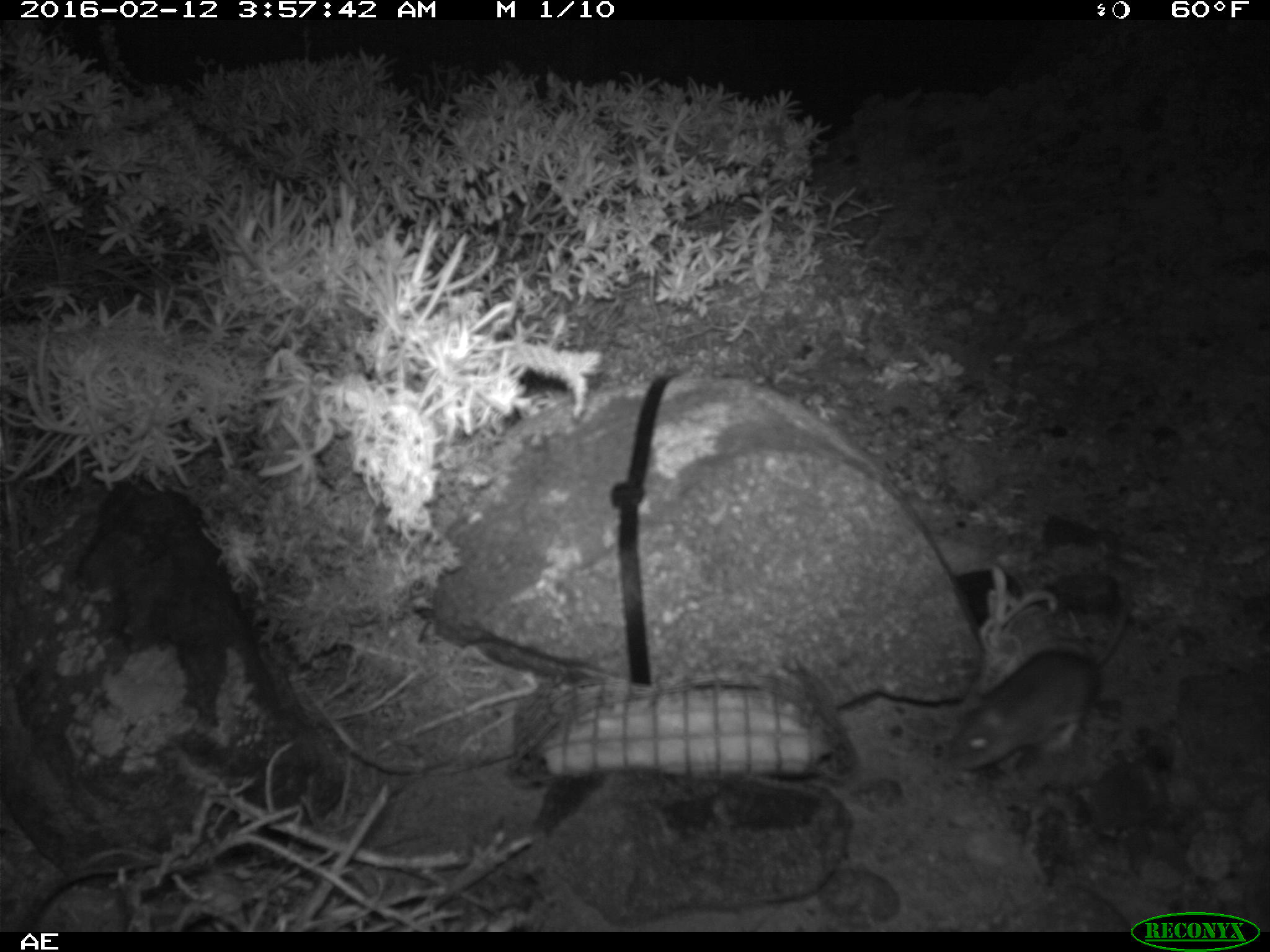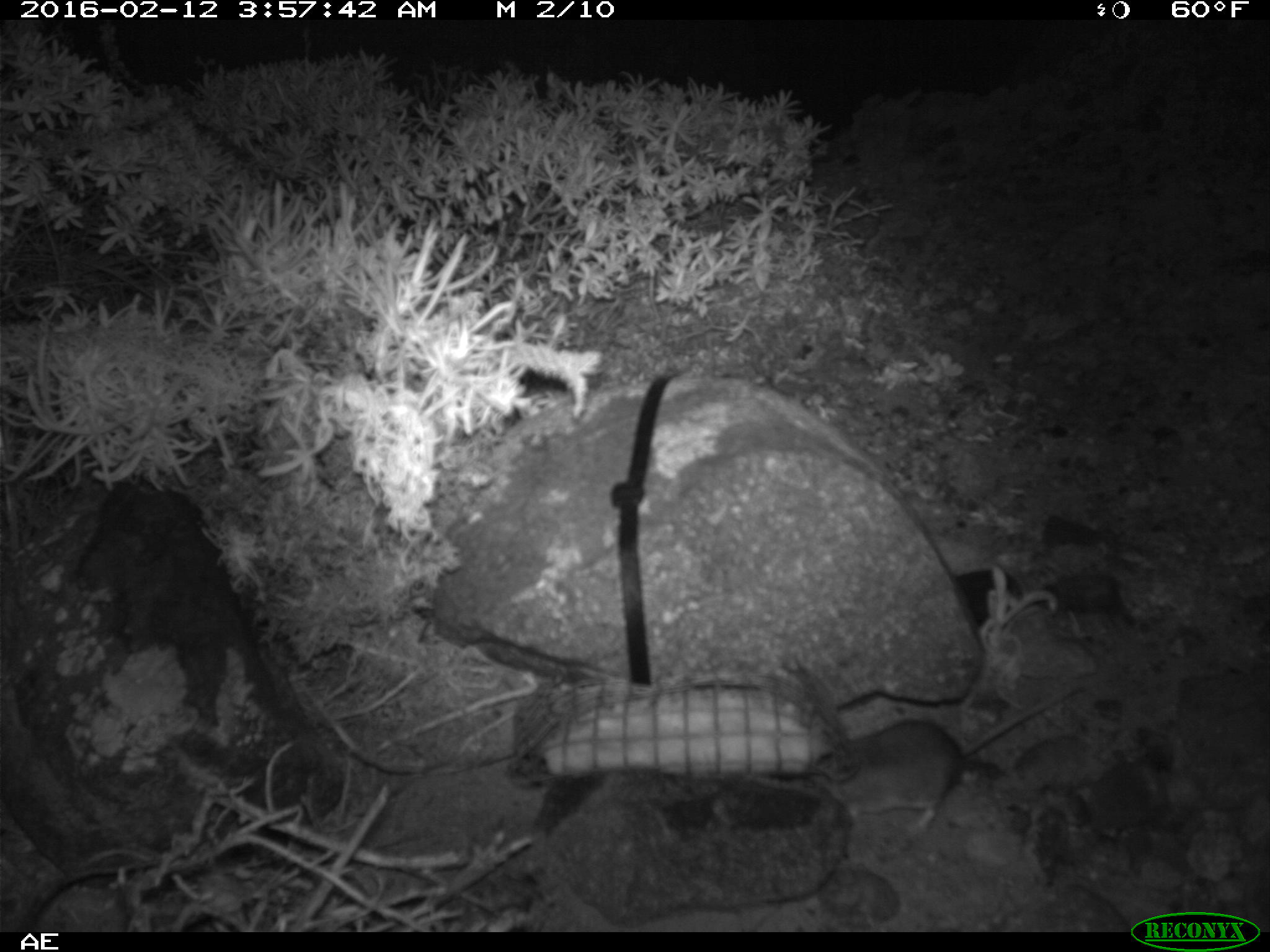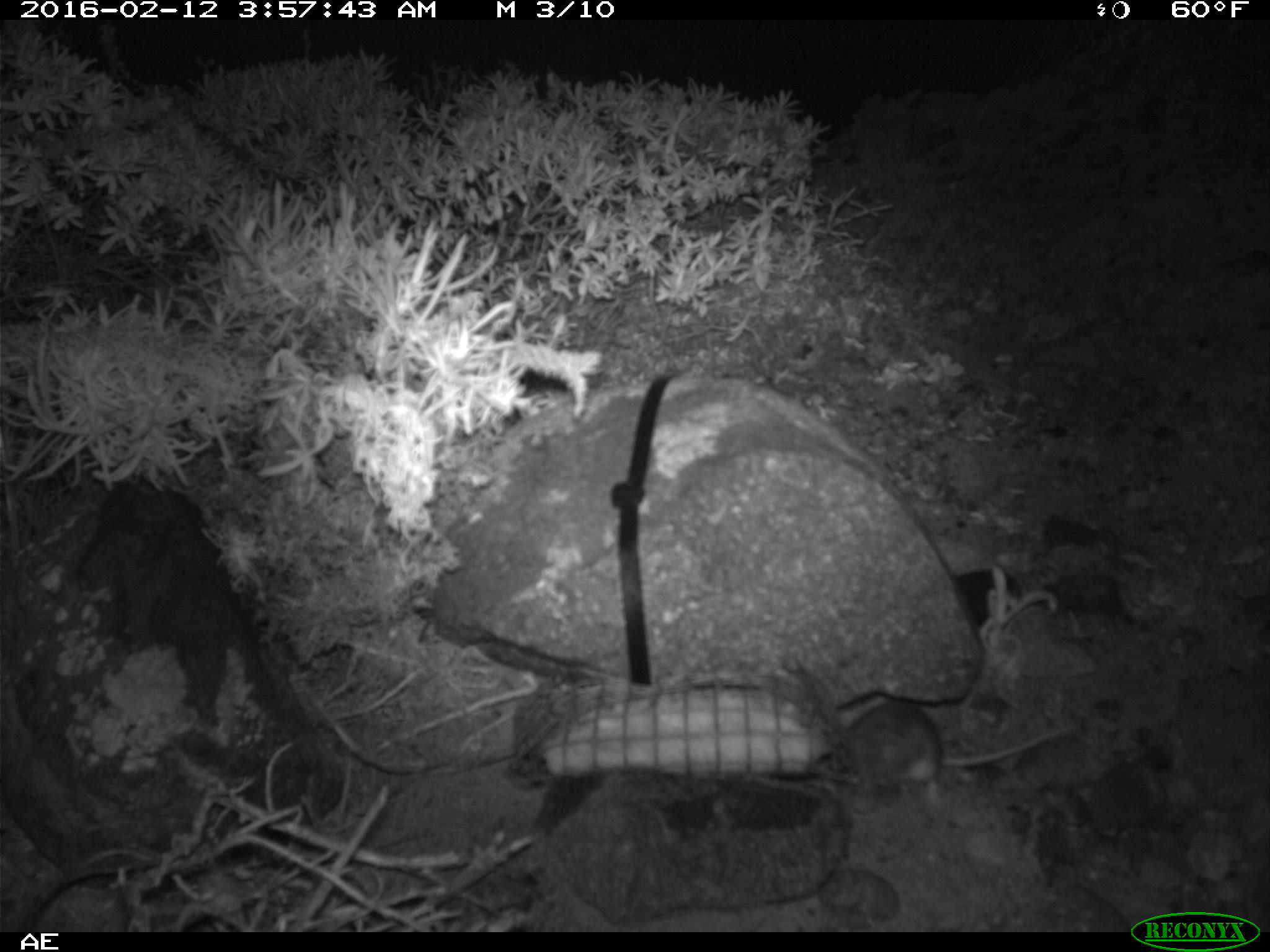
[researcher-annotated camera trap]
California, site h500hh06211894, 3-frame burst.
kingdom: Animalia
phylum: Chordata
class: Mammalia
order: Rodentia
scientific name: Rodentia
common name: rodent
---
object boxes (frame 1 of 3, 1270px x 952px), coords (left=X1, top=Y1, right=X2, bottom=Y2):
rodent: (left=948, top=582, right=1131, bottom=774)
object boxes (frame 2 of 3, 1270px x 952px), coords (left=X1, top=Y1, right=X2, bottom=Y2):
rodent: (left=809, top=680, right=1084, bottom=831)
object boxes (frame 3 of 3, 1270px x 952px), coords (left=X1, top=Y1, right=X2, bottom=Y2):
rodent: (left=841, top=700, right=1081, bottom=808)